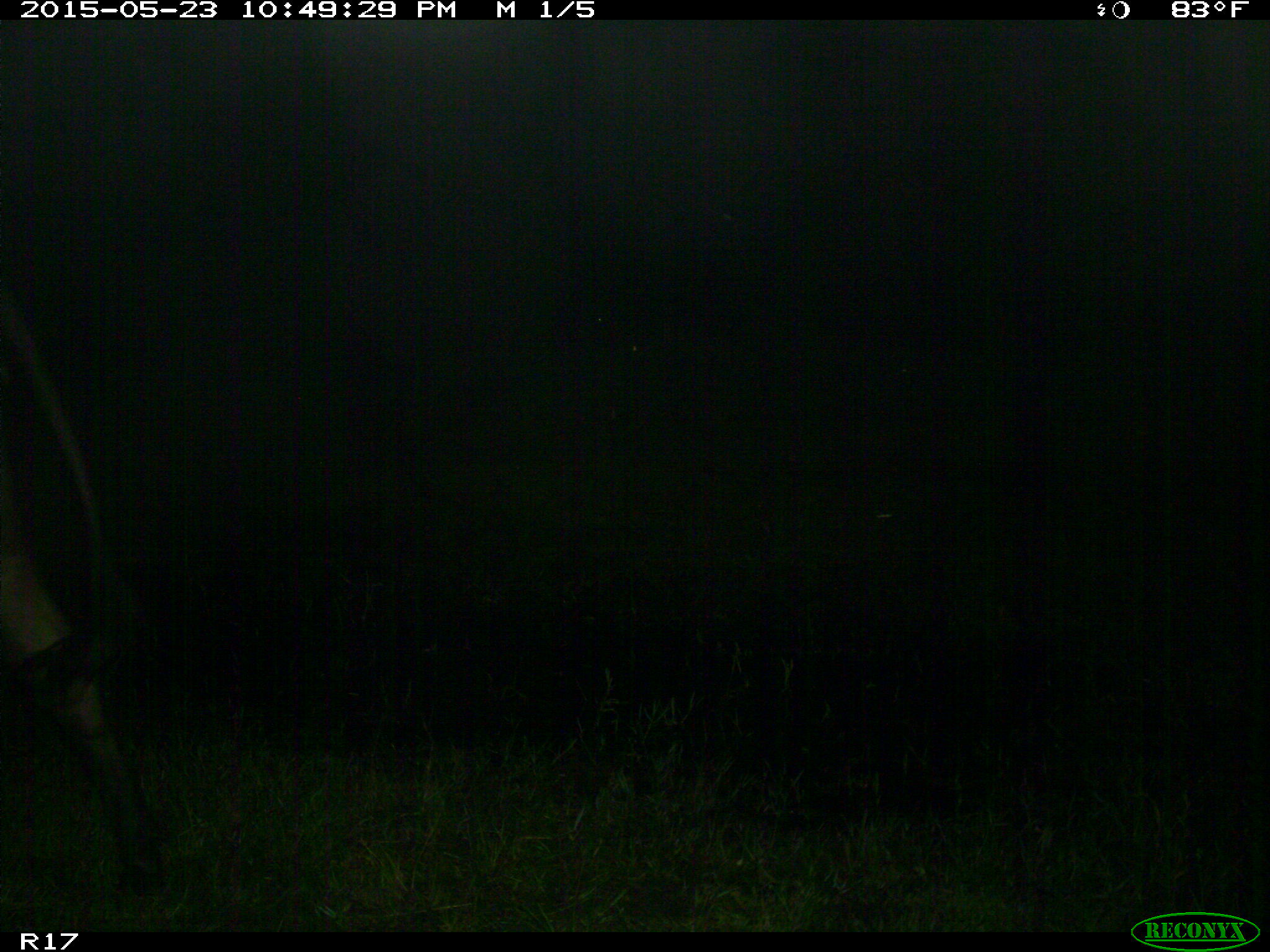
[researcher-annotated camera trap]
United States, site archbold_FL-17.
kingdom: Animalia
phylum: Chordata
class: Mammalia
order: Artiodactyla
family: Bovidae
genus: Bos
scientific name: Bos taurus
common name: domestic cow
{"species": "Bos taurus (domestic cow)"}